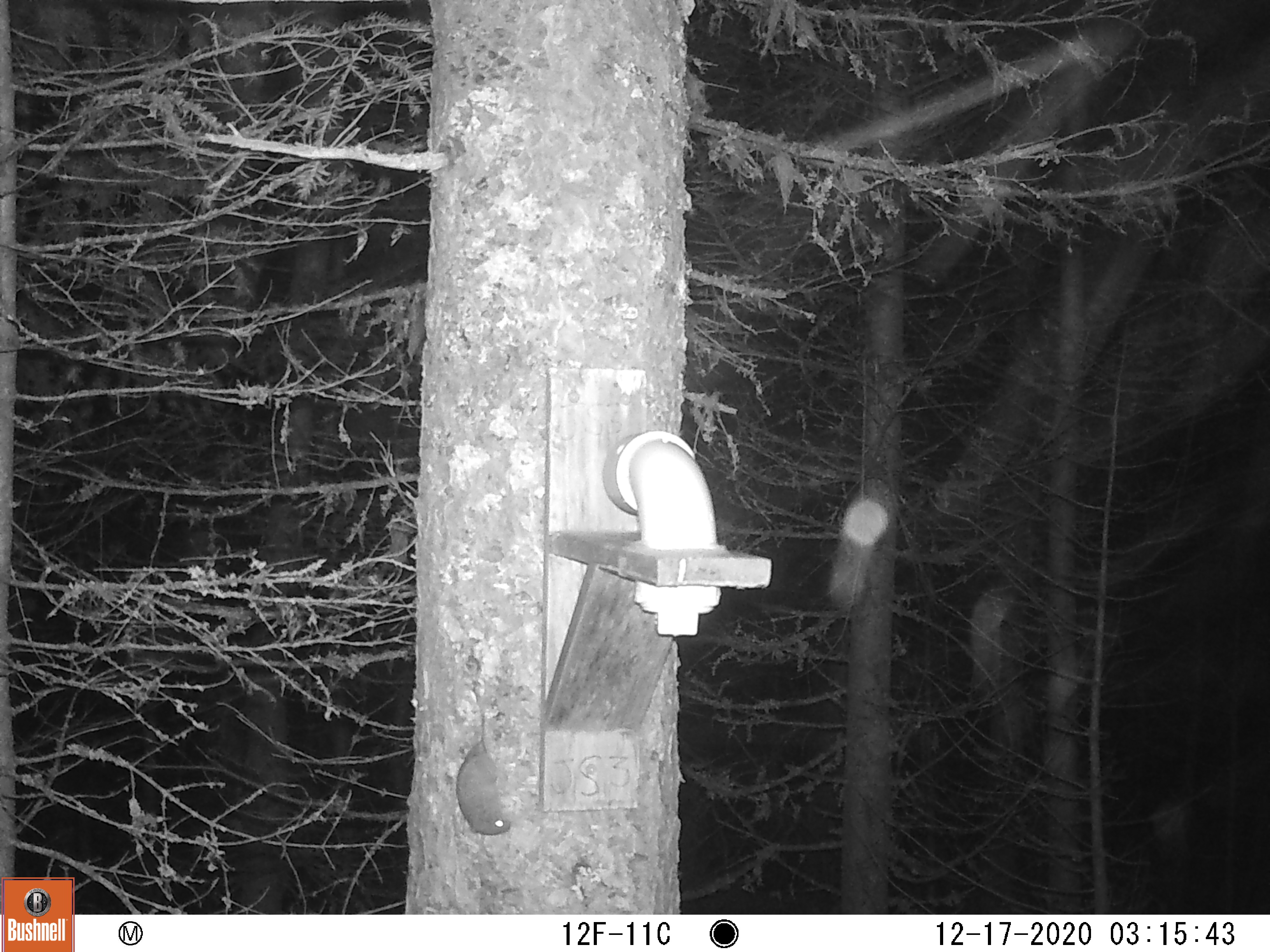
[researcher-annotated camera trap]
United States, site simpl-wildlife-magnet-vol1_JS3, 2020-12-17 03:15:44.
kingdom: Animalia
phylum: Chordata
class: Mammalia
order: Rodentia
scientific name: Rodentia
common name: mouse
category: mouse sp.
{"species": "mouse sp. (mouse) (Rodentia)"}